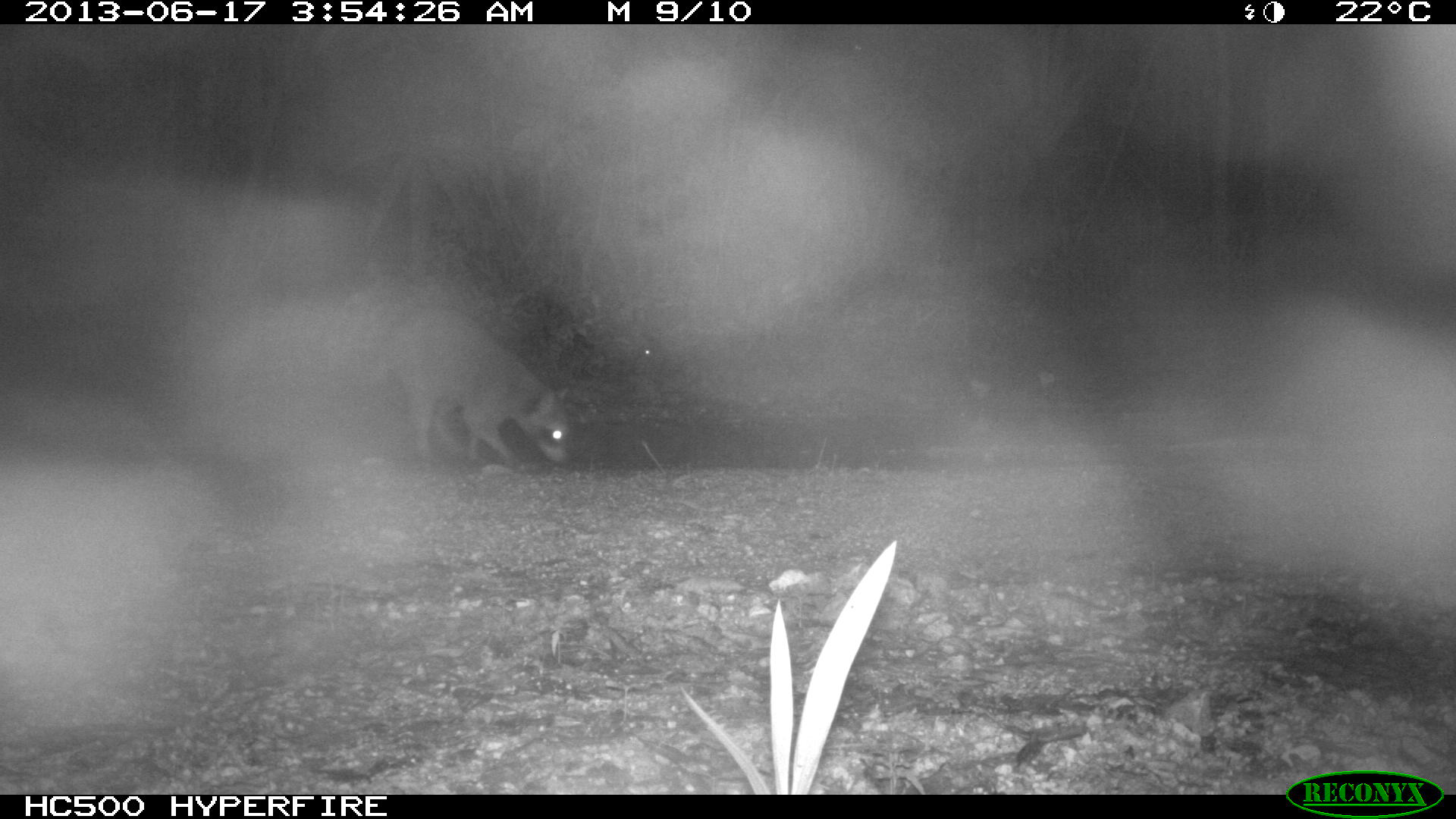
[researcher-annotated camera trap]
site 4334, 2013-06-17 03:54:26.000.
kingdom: Animalia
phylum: Chordata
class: Mammalia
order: Carnivora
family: Procyonidae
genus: Procyon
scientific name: Procyon lotor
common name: common raccoon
Procyon lotor (common raccoon), count 1.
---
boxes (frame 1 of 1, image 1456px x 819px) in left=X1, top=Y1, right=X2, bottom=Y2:
procyon lotor: left=390, top=305, right=575, bottom=465